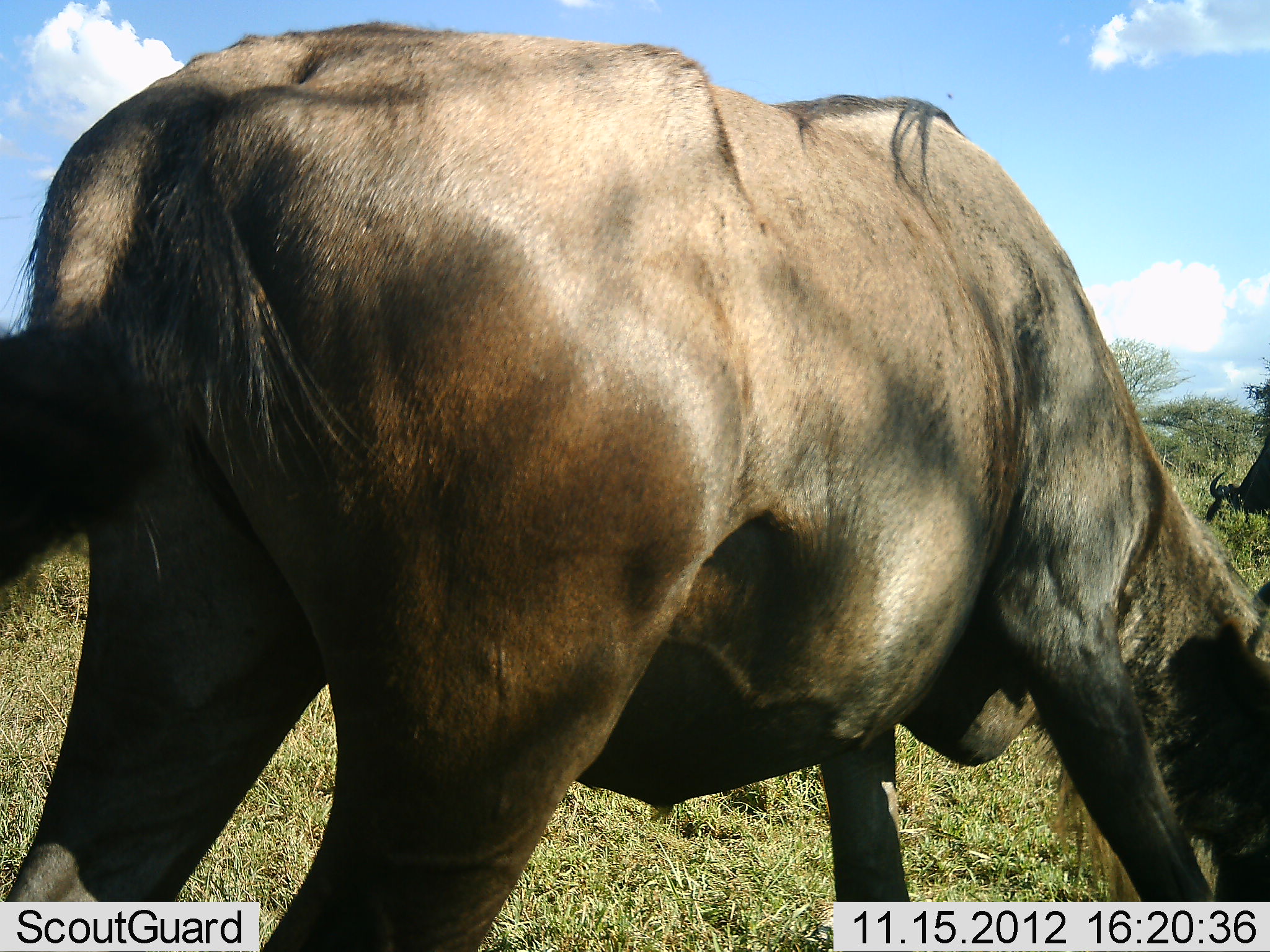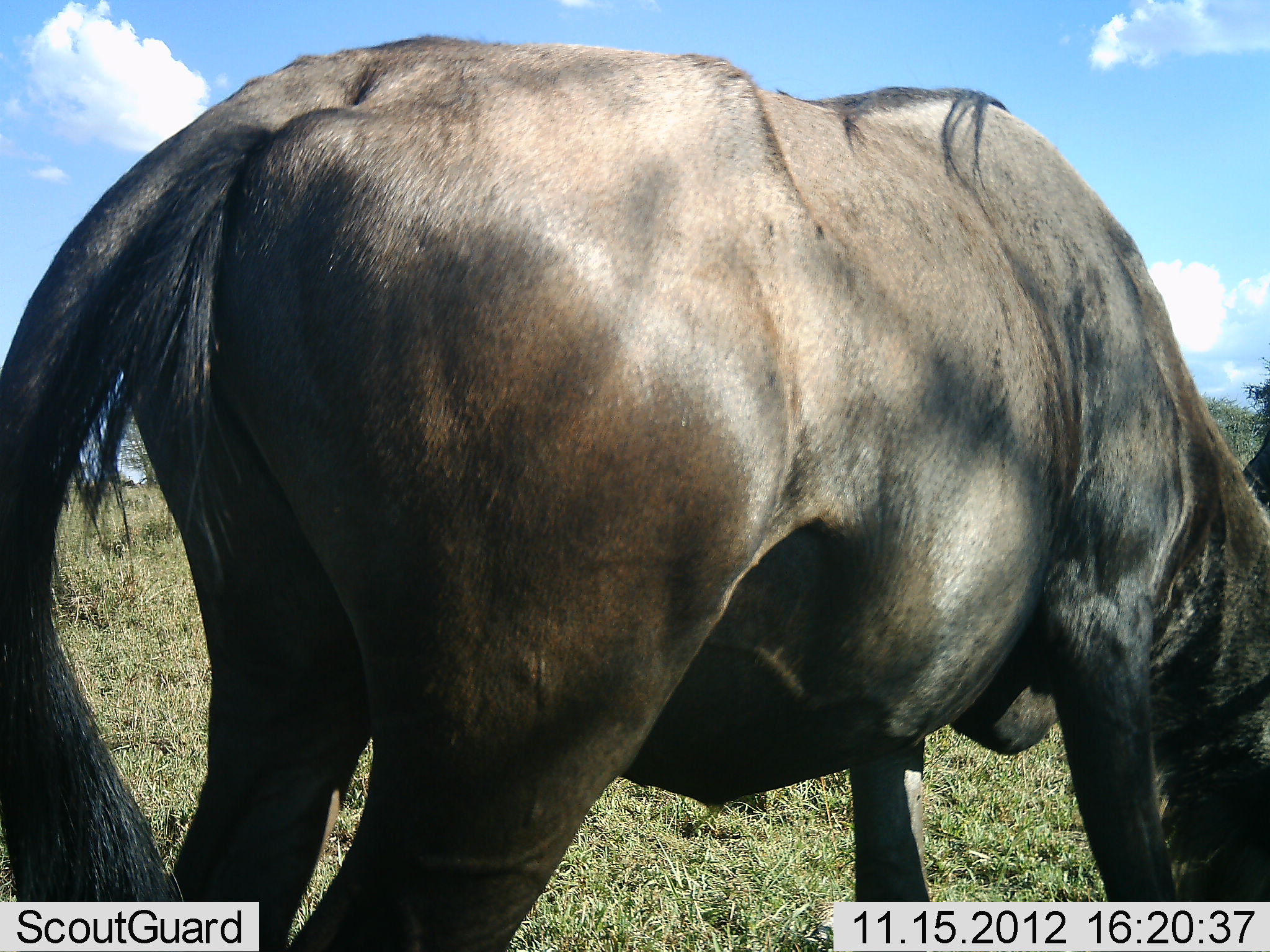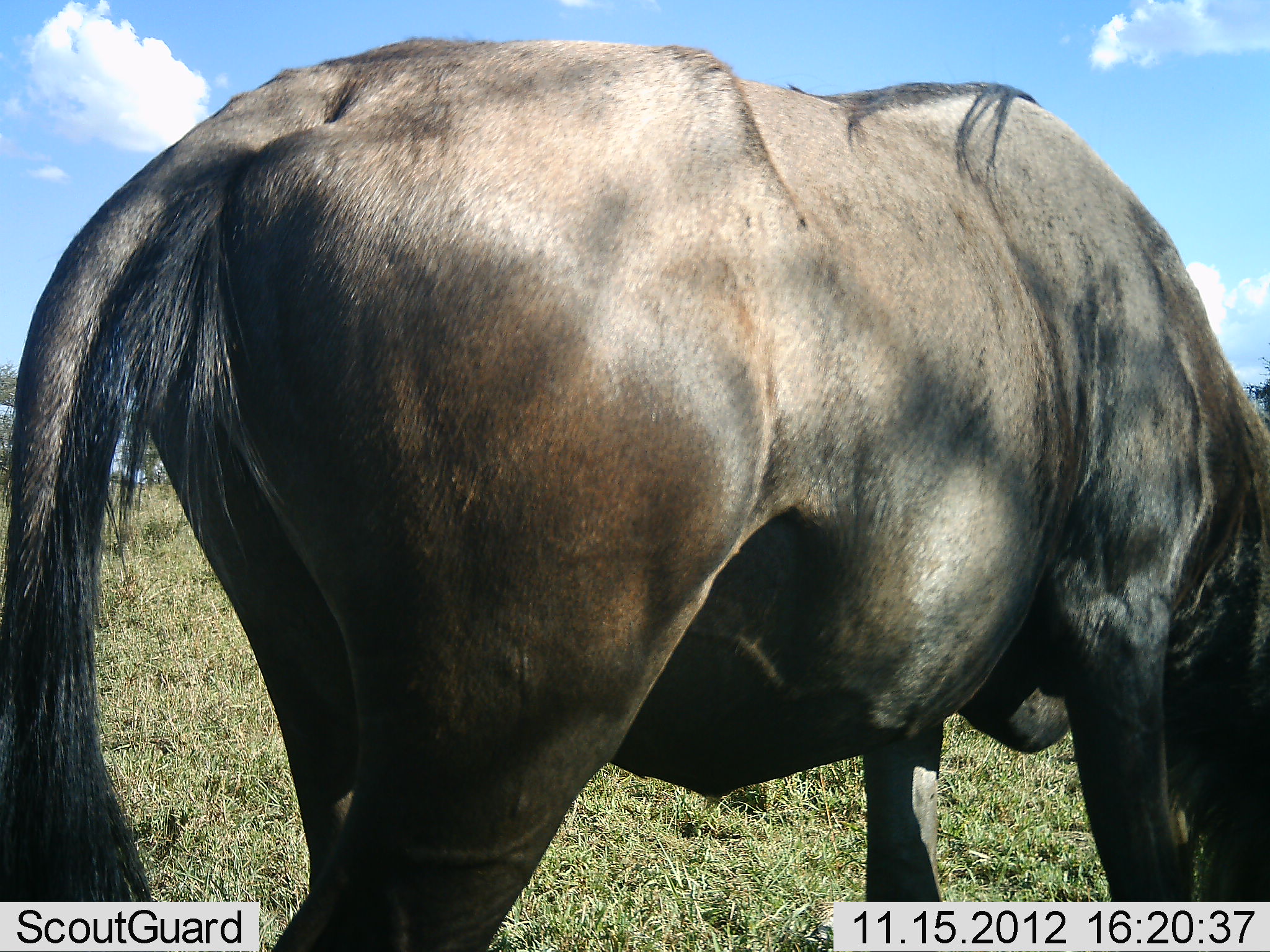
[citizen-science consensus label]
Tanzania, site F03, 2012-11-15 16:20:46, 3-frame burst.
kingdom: Animalia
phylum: Chordata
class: Mammalia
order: Artiodactyla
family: Bovidae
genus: Connochaetes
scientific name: Connochaetes taurinus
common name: blue wildebeest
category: wildebeest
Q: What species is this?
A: Wildebeest (blue wildebeest) (Connochaetes taurinus).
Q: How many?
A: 1.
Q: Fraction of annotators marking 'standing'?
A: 9%.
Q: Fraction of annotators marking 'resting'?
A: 0%.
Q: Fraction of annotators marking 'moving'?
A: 18%.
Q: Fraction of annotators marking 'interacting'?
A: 0%.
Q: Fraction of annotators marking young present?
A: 0%.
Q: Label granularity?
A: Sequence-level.